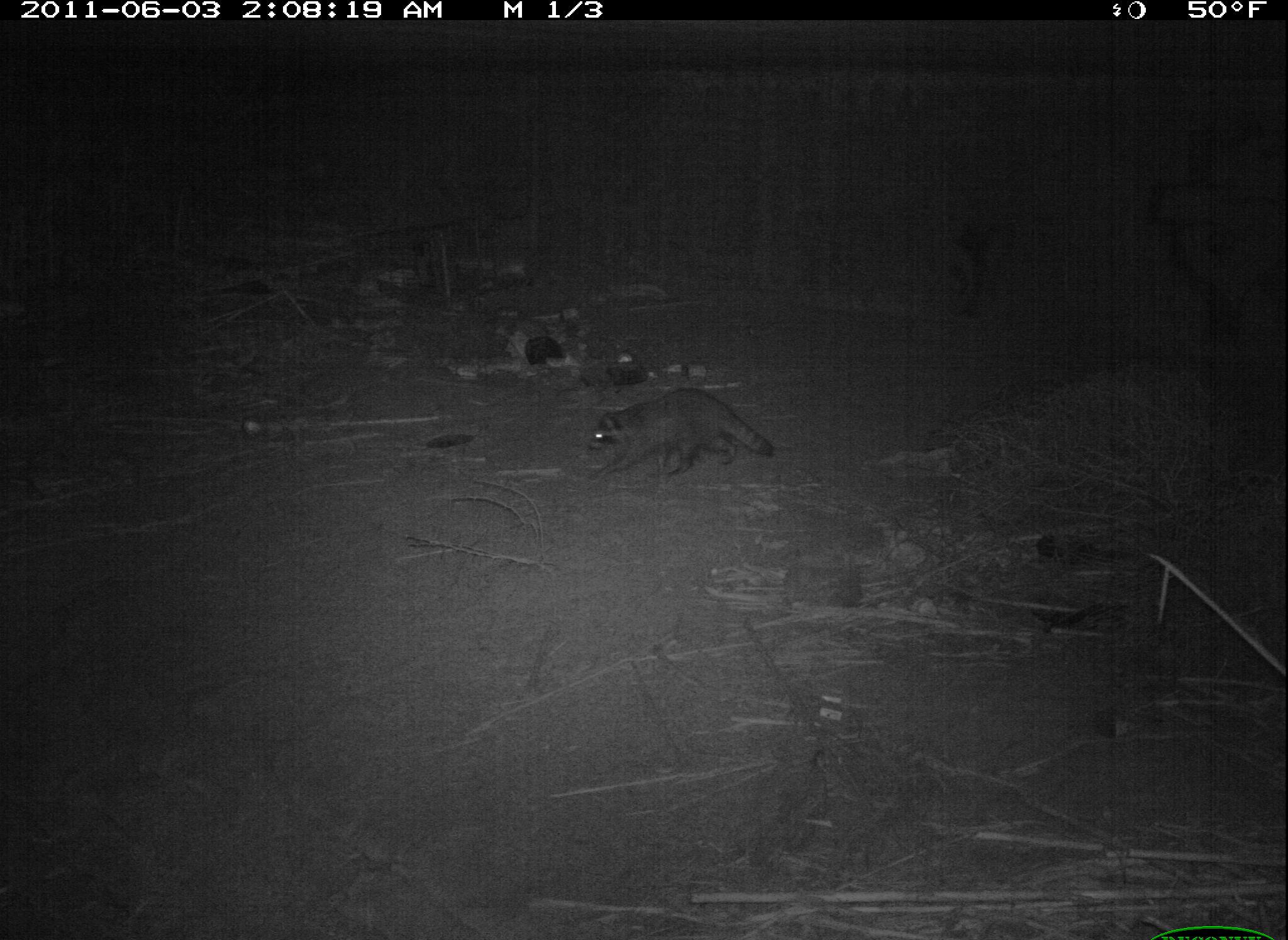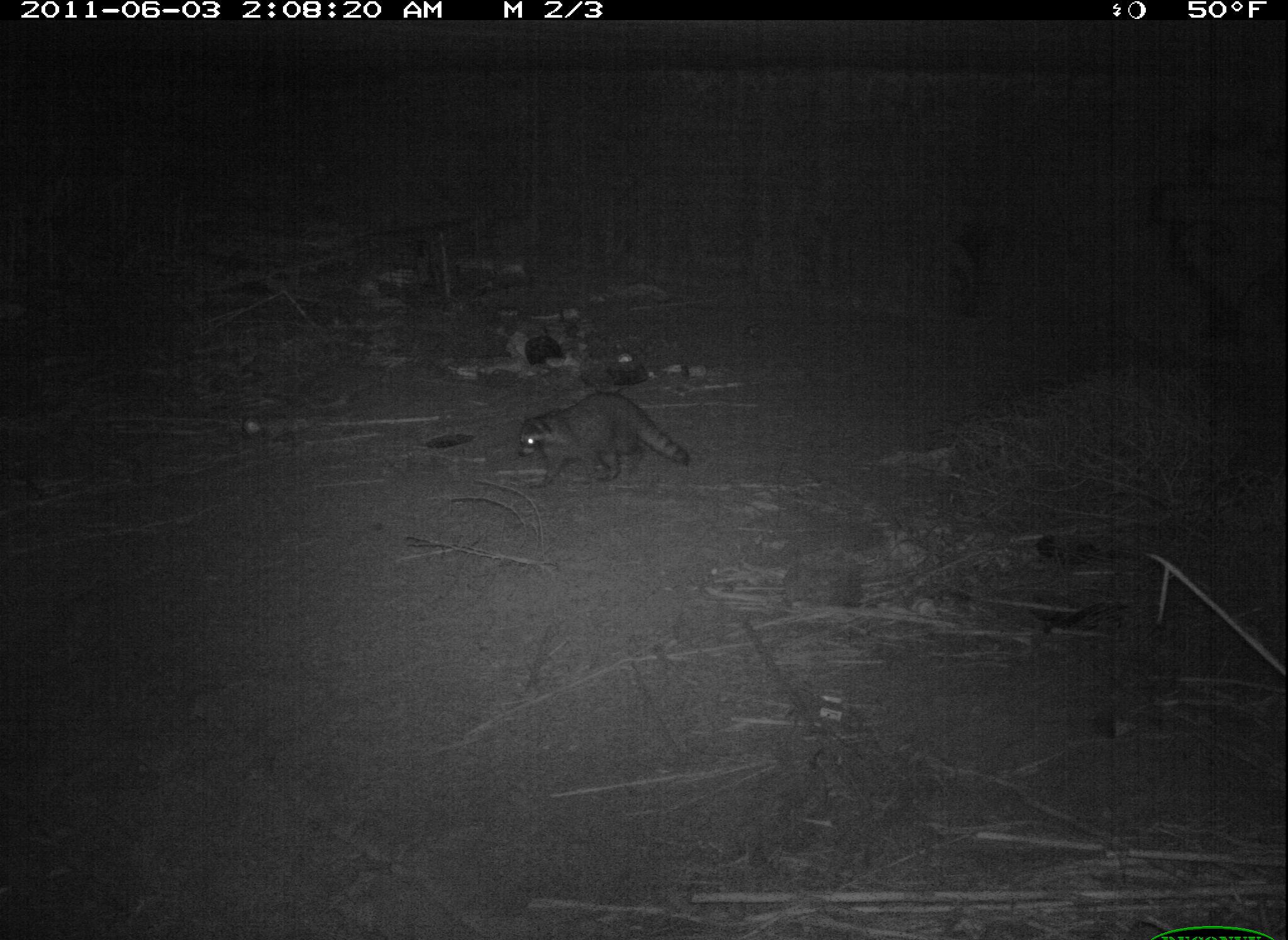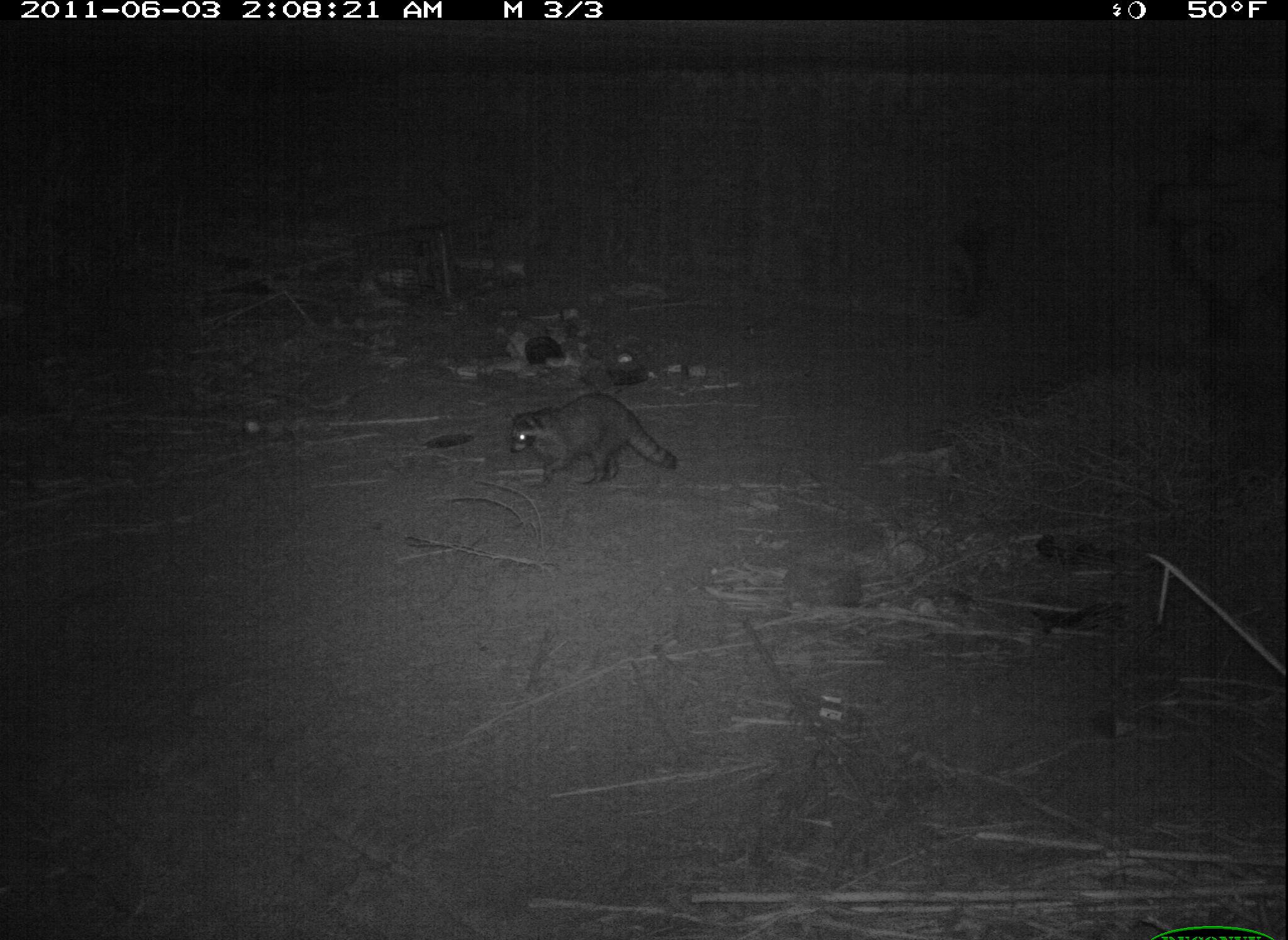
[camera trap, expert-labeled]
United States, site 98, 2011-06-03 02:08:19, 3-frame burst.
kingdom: Animalia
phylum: Chordata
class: Mammalia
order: Carnivora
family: Procyonidae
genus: Procyon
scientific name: Procyon lotor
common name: raccoon